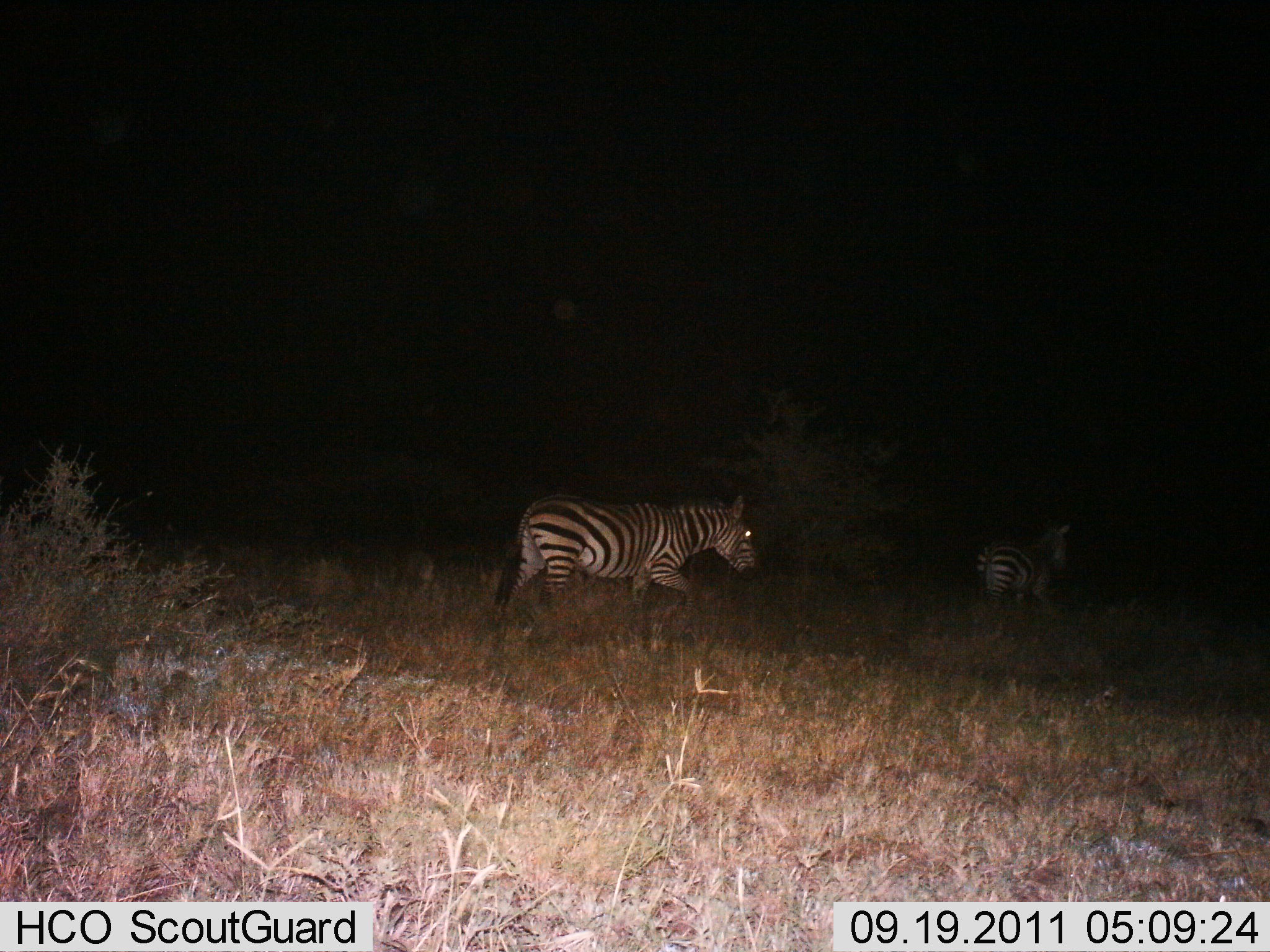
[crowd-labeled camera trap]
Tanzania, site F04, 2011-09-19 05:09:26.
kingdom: Animalia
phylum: Chordata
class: Mammalia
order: Perissodactyla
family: Equidae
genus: Equus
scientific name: Equus quagga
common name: plains zebra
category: zebra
Zebra (plains zebra) (Equus quagga), count 2. Behavior (volunteer vote fractions): standing 23%, resting 0%, moving 92%, interacting 0%. Young present (vote fraction): 0%. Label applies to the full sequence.